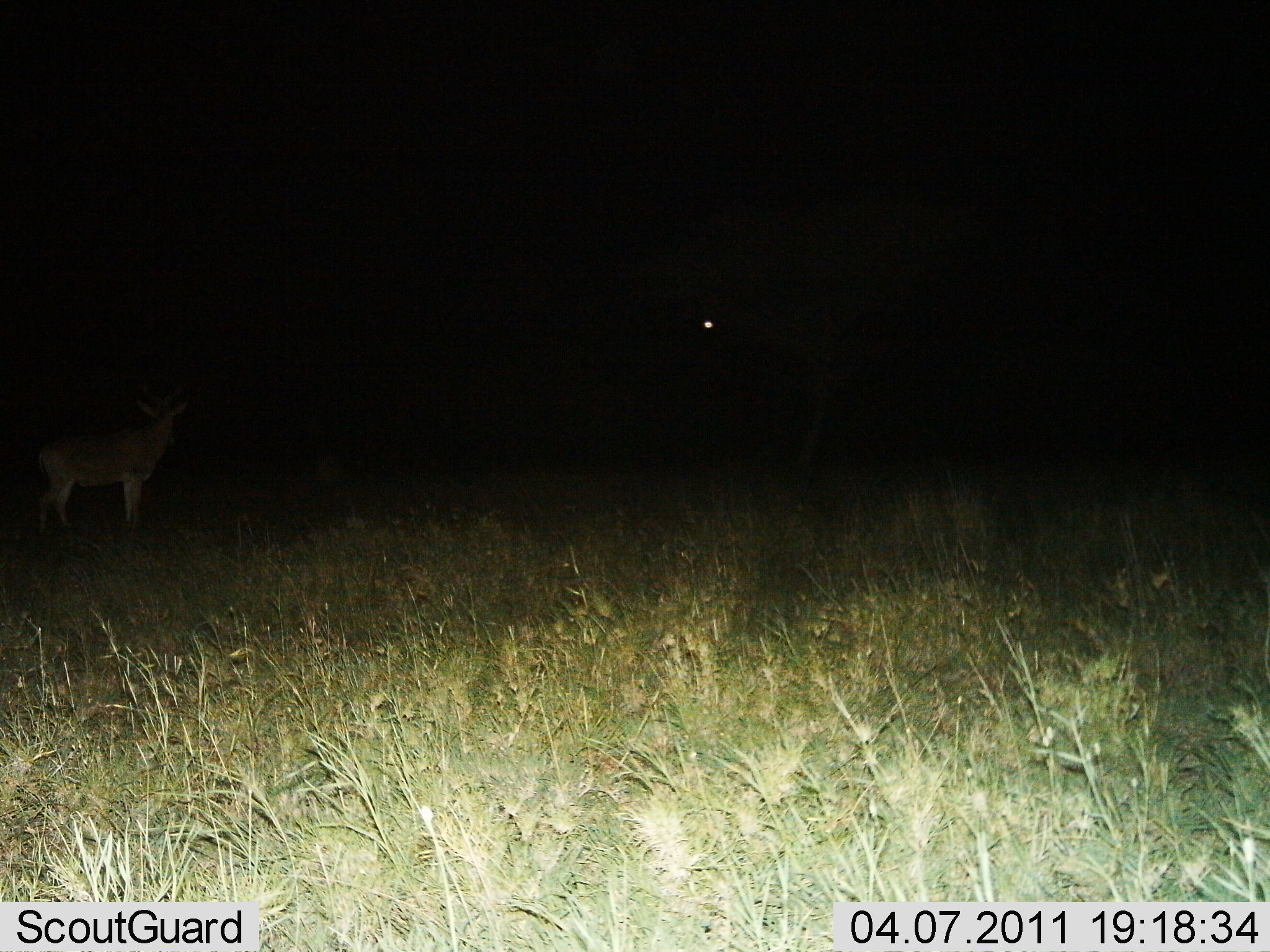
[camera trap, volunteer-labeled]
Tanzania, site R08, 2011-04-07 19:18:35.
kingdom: Animalia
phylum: Chordata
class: Mammalia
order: Artiodactyla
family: Bovidae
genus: Alcelaphus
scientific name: Alcelaphus buselaphus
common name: hartebeest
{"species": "hartebeest (Alcelaphus buselaphus)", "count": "1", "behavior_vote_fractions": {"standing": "100%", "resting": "0%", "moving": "0%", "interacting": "0%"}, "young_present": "0%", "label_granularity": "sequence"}